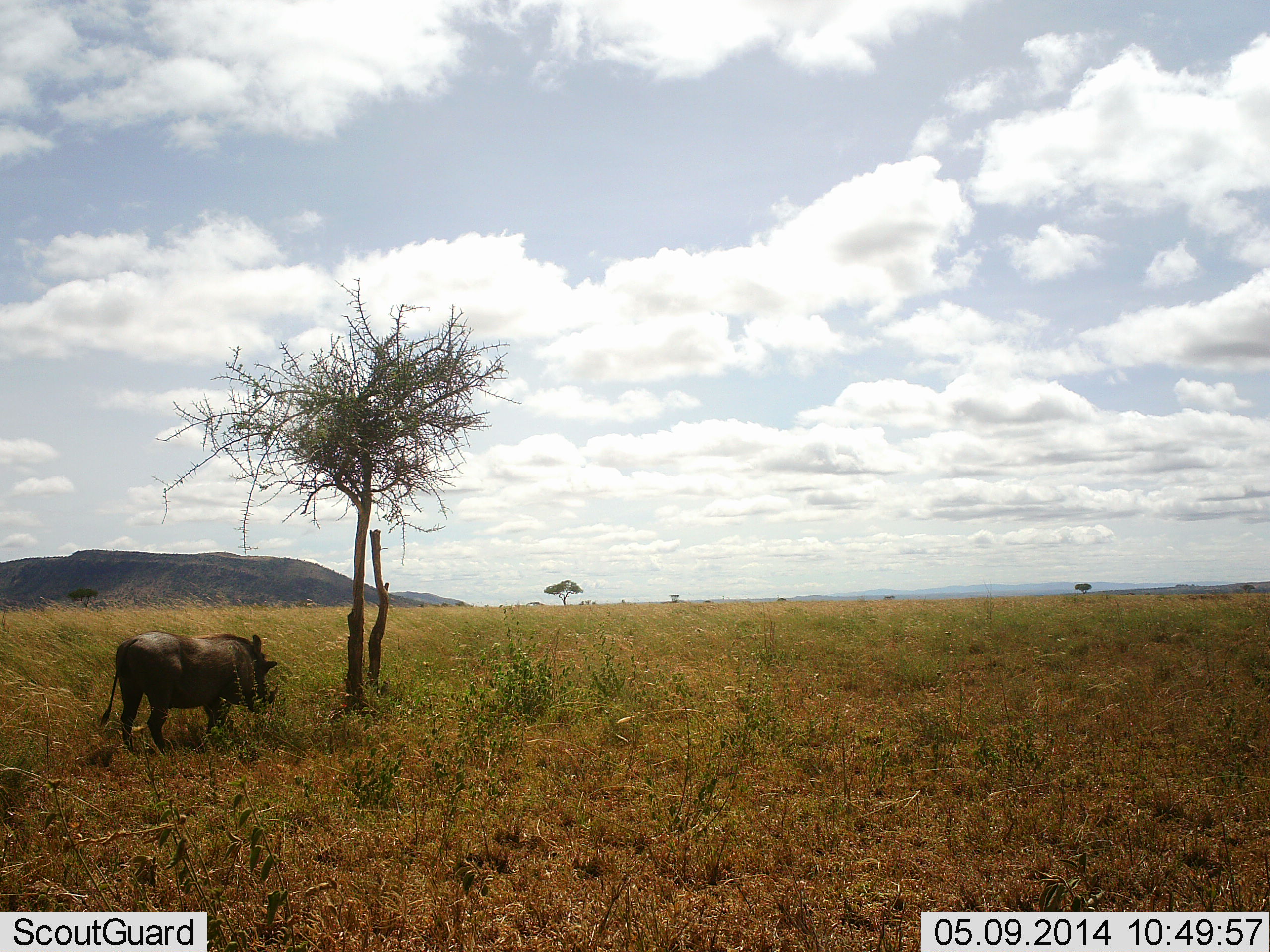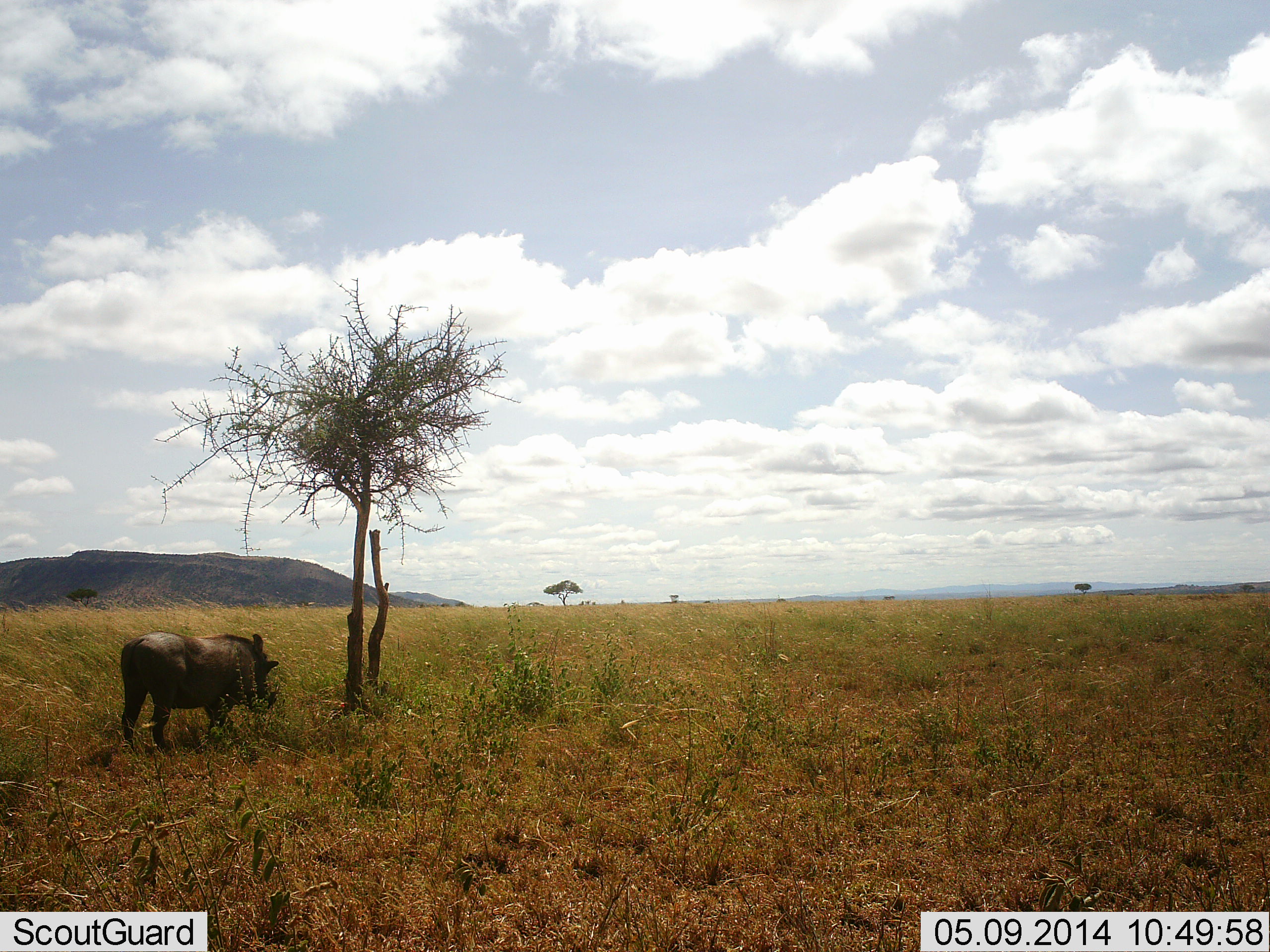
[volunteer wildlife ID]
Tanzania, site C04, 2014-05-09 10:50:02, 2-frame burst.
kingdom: Animalia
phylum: Chordata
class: Mammalia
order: Artiodactyla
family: Suidae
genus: Phacochoerus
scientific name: Phacochoerus africanus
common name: warthog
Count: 1.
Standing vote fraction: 90%.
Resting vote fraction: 0%.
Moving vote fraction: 10%.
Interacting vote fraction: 0%.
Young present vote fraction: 0%.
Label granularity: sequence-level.